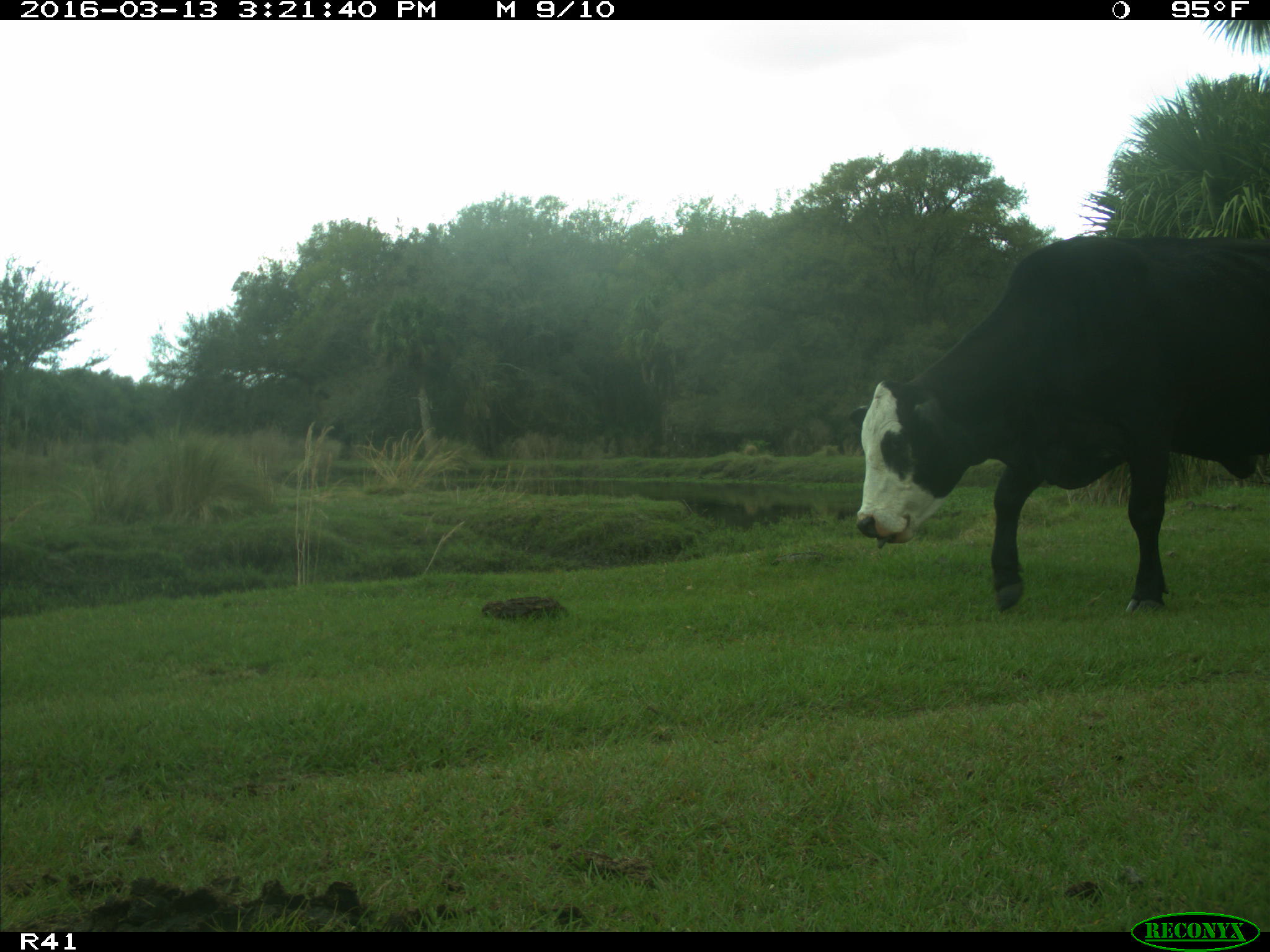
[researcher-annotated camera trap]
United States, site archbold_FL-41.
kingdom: Animalia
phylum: Chordata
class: Mammalia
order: Artiodactyla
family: Bovidae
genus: Bos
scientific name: Bos taurus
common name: domestic cow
Bos taurus (domestic cow).